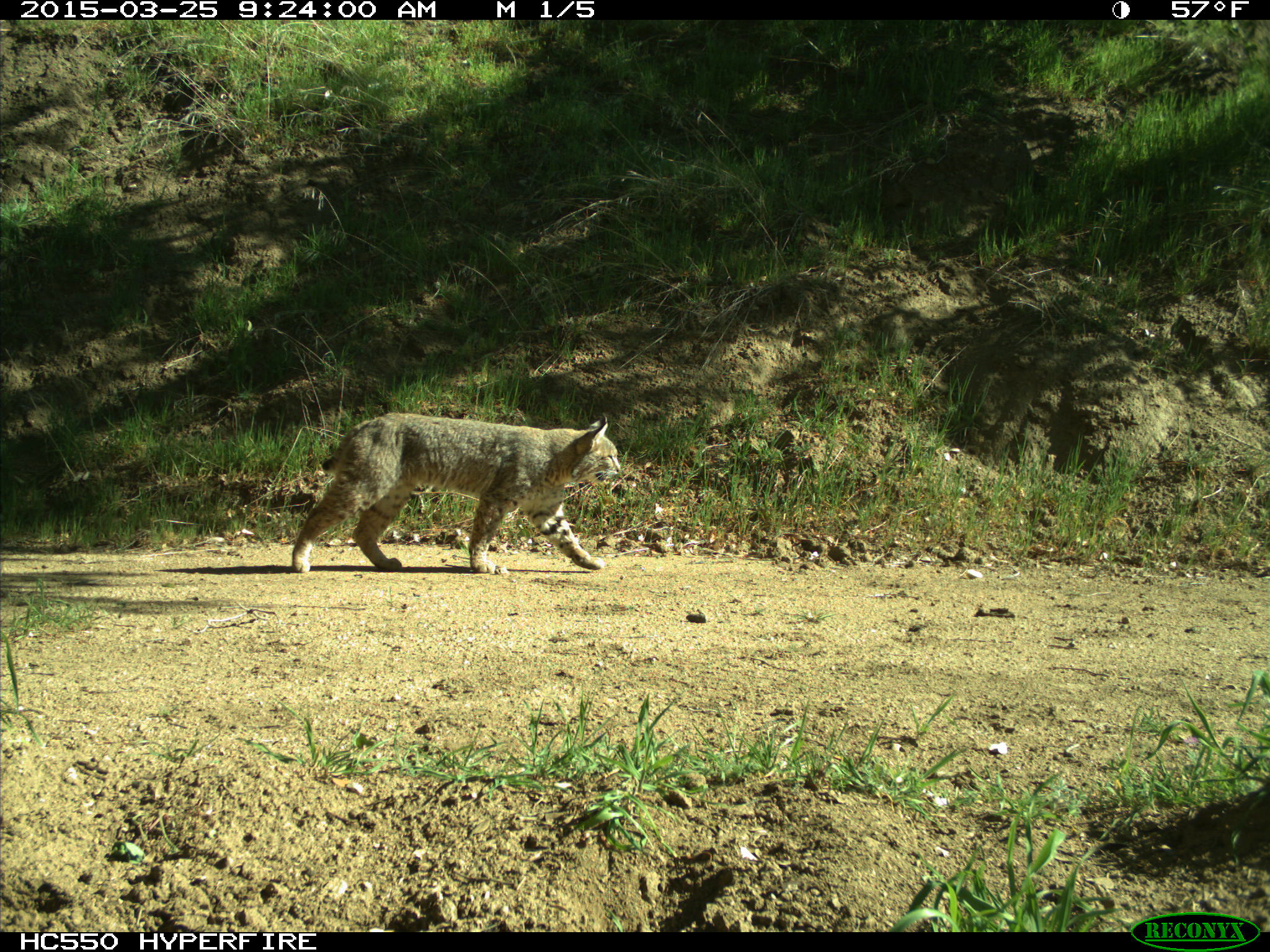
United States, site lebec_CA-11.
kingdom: Animalia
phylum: Chordata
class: Mammalia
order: Carnivora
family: Felidae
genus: Lynx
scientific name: Lynx rufus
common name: bobcat